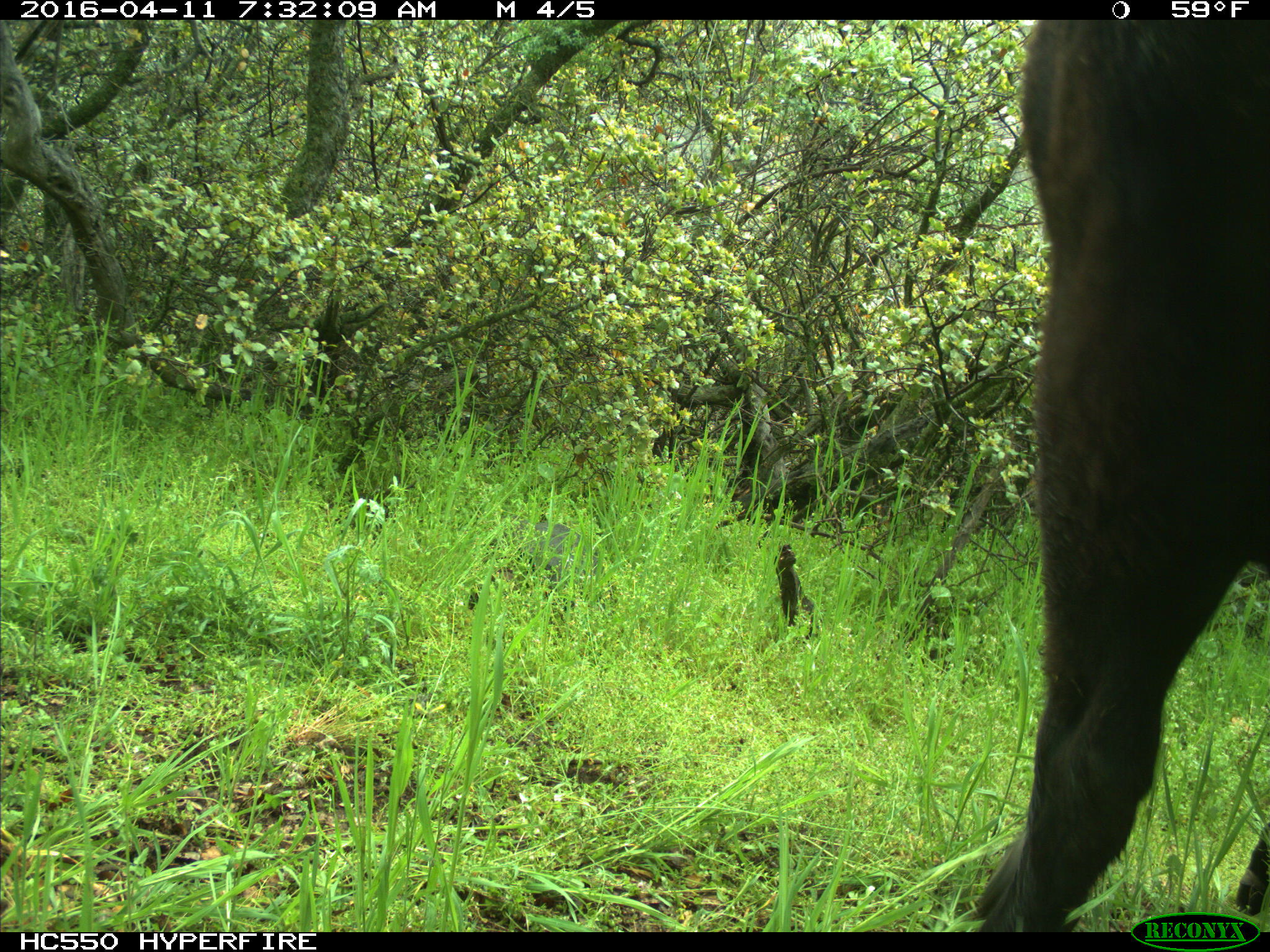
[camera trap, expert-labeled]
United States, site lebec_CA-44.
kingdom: Animalia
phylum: Chordata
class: Mammalia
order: Artiodactyla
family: Bovidae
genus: Bos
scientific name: Bos taurus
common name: domestic cow